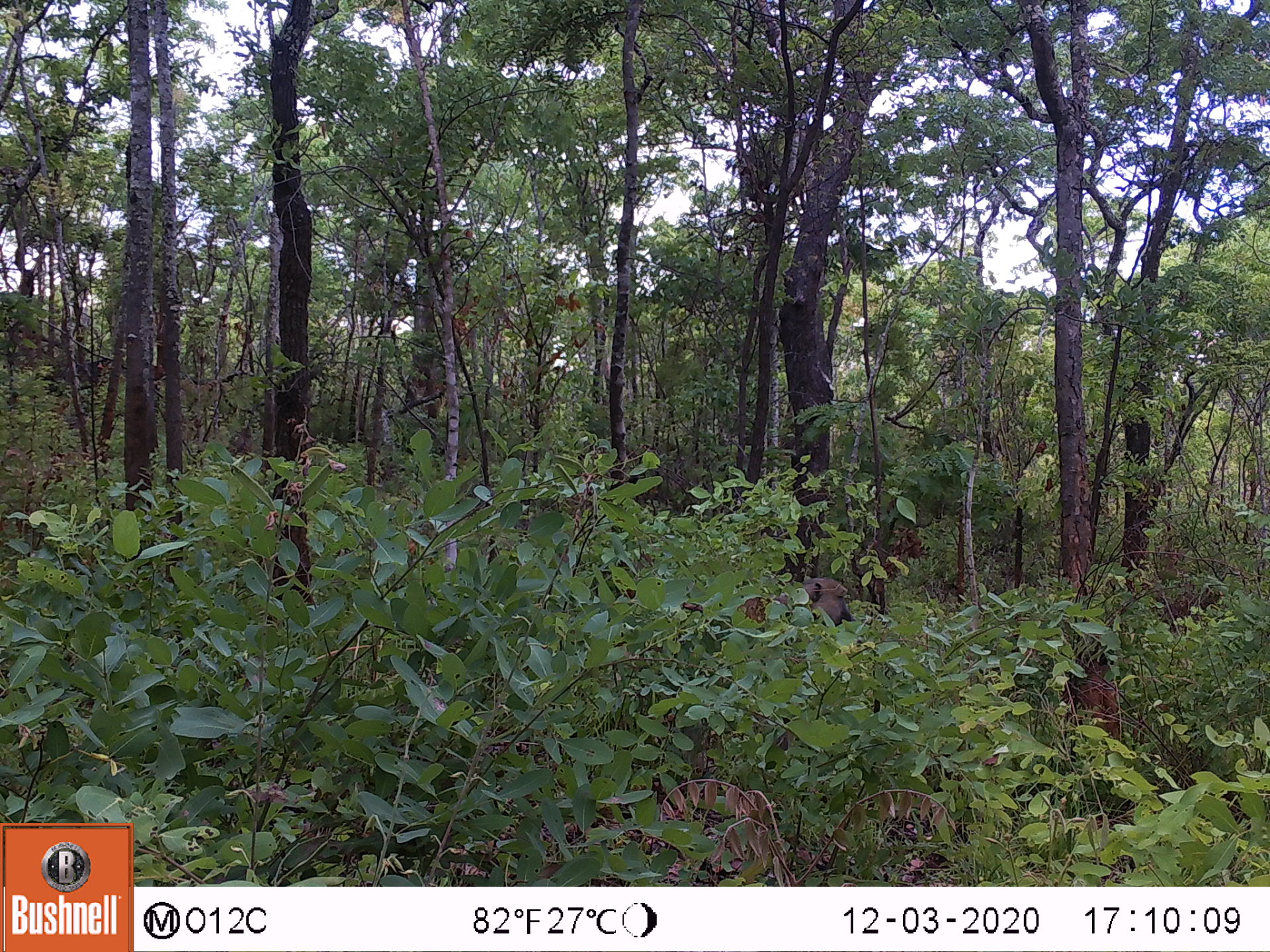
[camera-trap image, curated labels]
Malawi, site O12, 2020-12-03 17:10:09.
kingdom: Animalia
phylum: Chordata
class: Mammalia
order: Primates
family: Cercopithecidae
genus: Papio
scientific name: Papio cynocephalus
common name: yellow baboon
Yellow baboon (Papio cynocephalus), count 1.